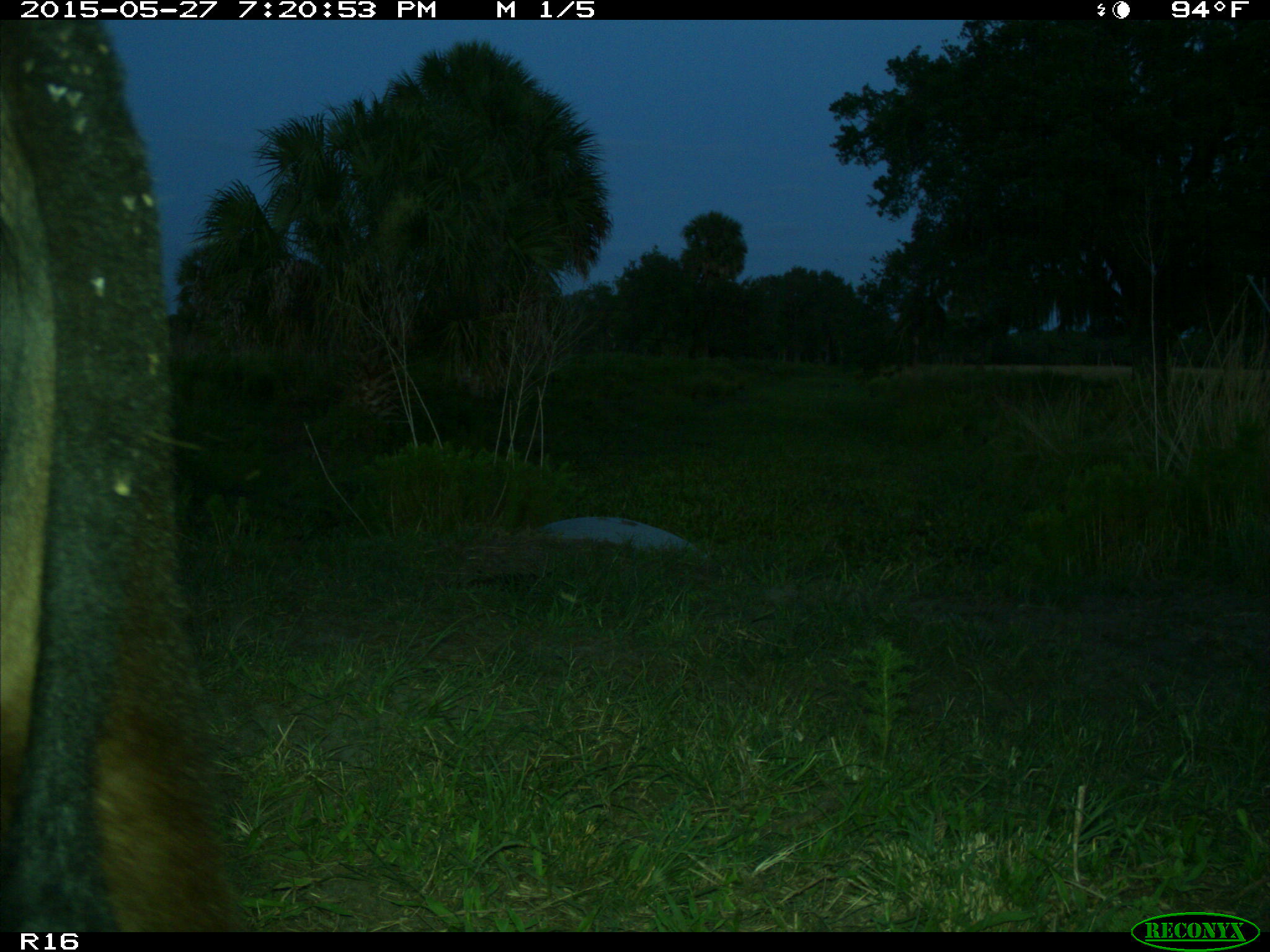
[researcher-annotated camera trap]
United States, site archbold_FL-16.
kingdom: Animalia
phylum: Chordata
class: Mammalia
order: Artiodactyla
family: Bovidae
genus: Bos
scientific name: Bos taurus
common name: domestic cow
Bos taurus (domestic cow).